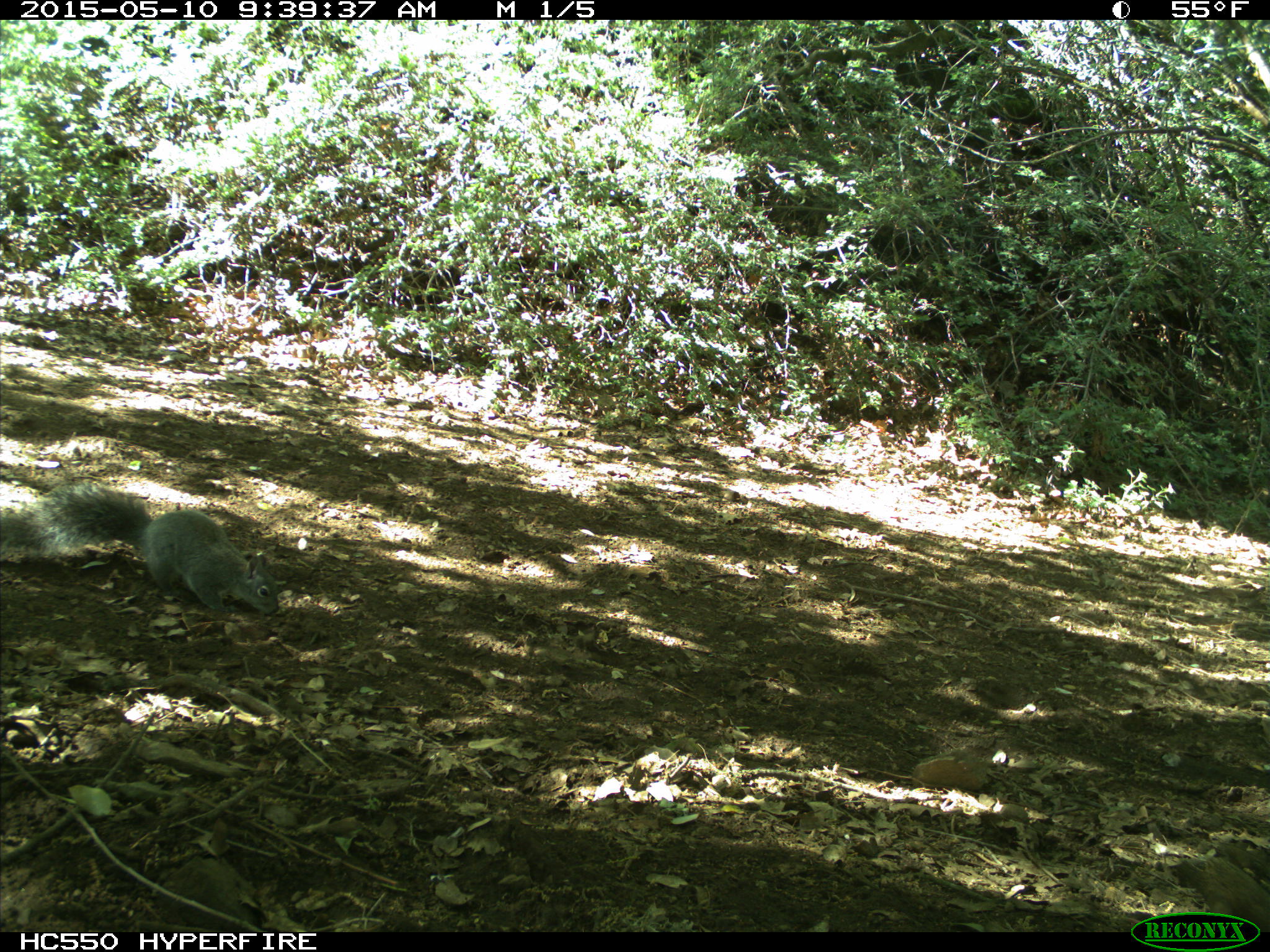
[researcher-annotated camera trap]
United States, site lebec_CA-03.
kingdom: Animalia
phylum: Chordata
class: Mammalia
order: Rodentia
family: Sciuridae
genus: Sciurus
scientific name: Sciurus carolinensis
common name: eastern gray squirrel